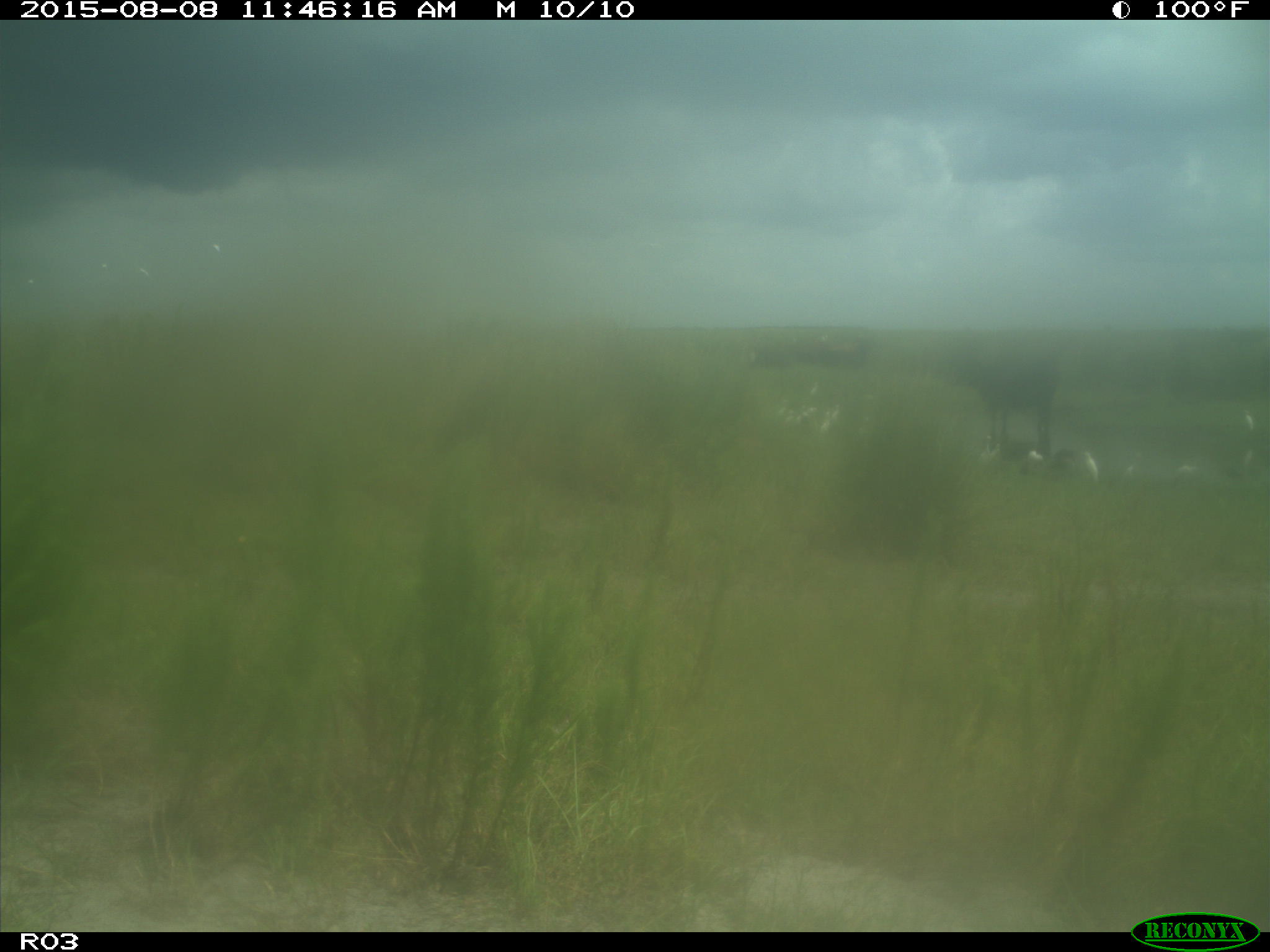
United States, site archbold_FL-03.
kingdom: Animalia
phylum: Chordata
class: Mammalia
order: Artiodactyla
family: Bovidae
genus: Bos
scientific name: Bos taurus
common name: domestic cow